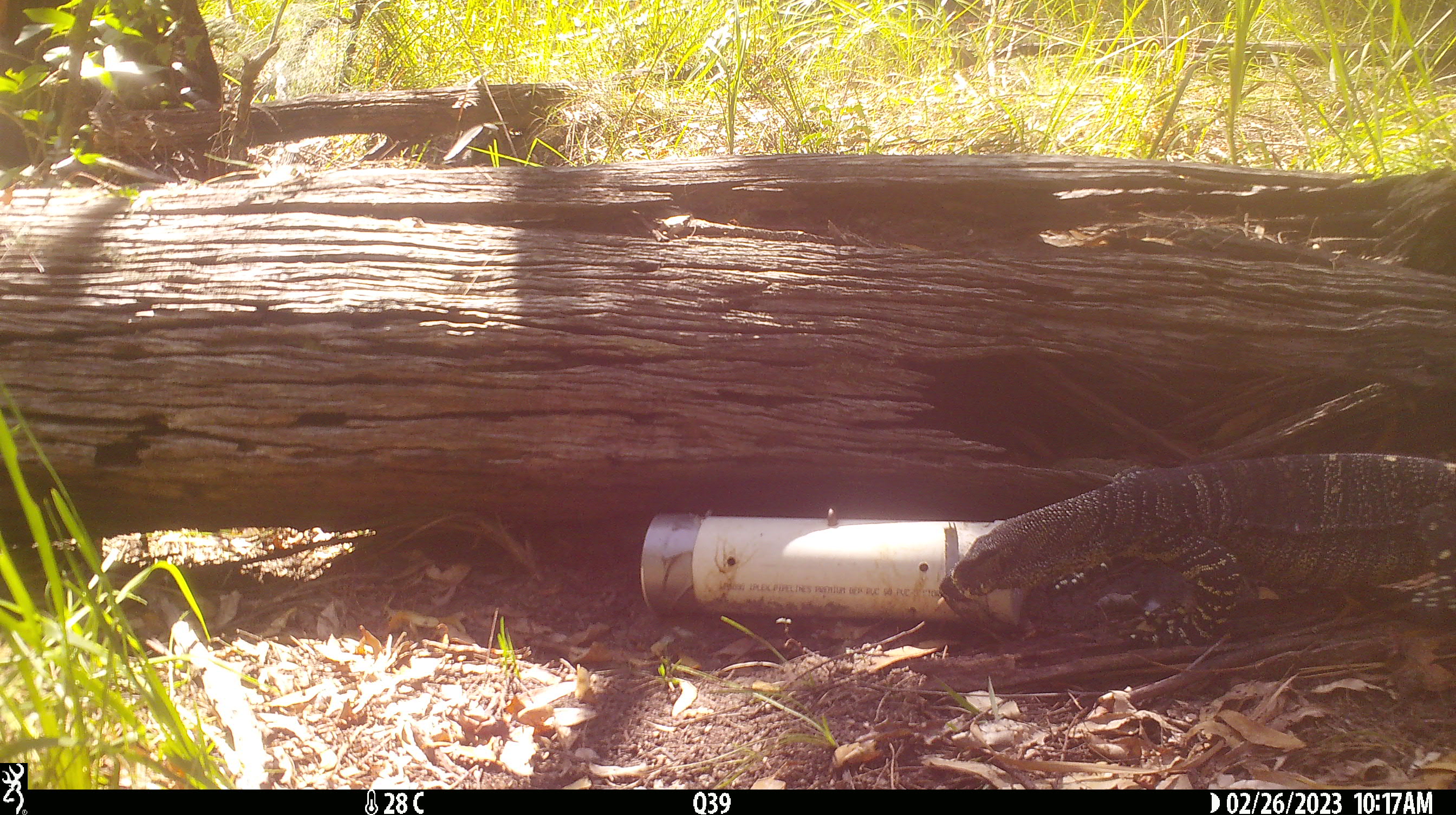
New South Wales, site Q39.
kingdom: Animalia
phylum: Chordata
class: Reptilia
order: Squamata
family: Varanidae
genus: Varanus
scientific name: Varanus varius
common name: lace monitor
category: goanna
Goanna (lace monitor) (Varanus varius).